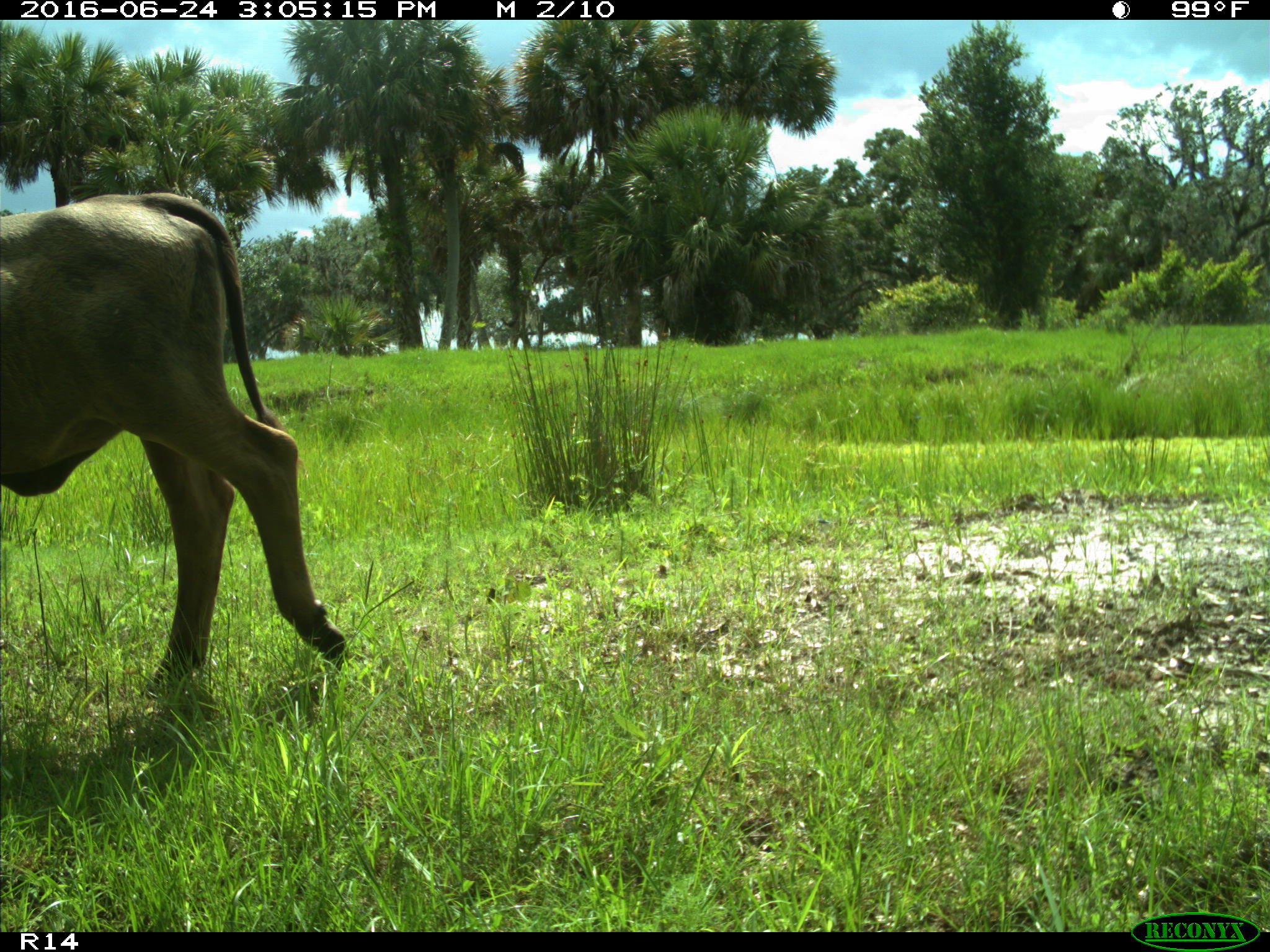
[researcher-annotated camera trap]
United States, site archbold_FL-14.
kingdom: Animalia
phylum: Chordata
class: Mammalia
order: Artiodactyla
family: Bovidae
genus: Bos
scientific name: Bos taurus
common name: domestic cow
Bos taurus (domestic cow).